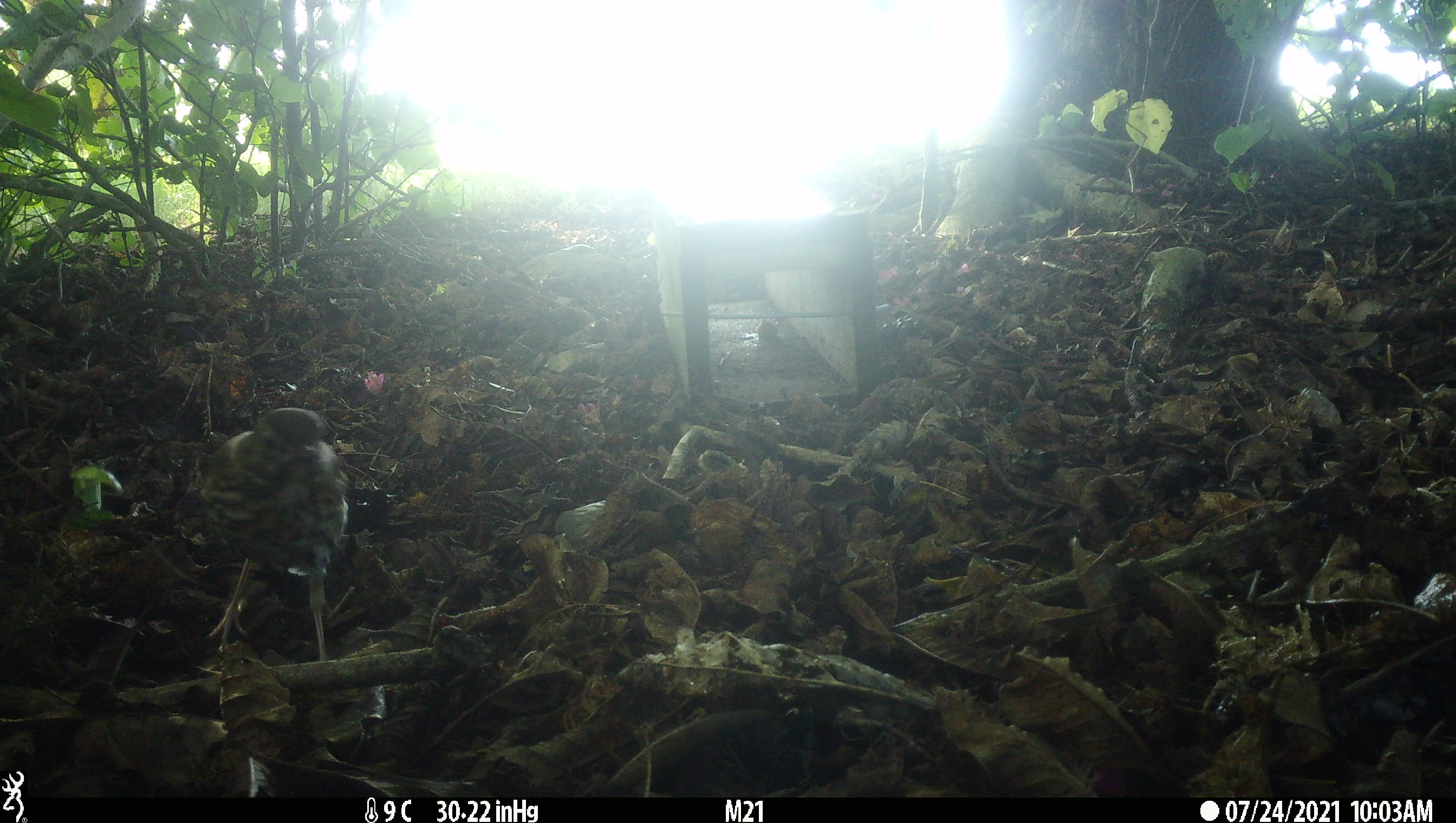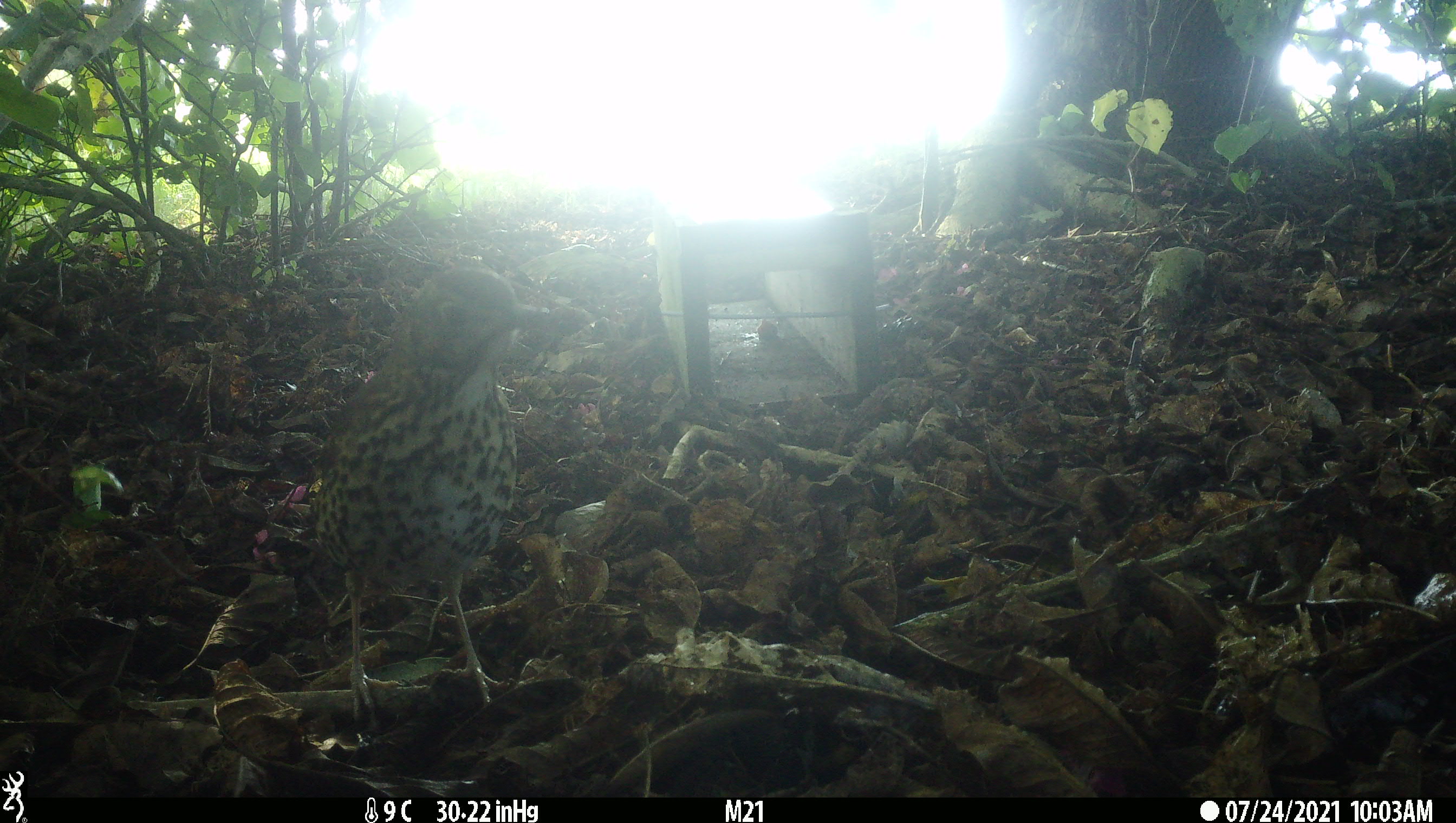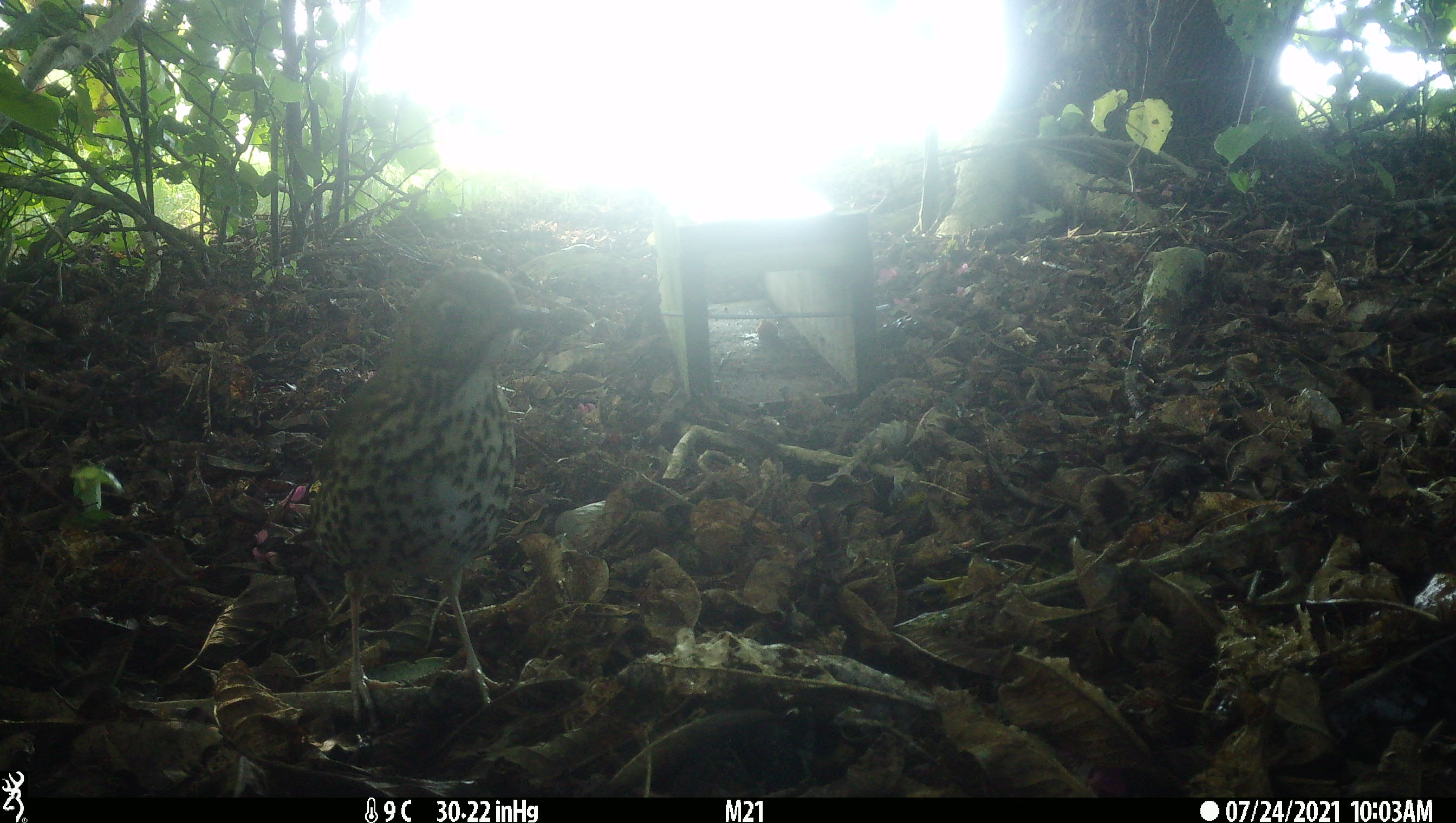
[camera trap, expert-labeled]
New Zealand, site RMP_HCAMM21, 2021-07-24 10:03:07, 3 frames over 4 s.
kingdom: Animalia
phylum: Chordata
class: Aves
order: Passeriformes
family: Turdidae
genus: Turdus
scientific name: Turdus philomelos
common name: song thrush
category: thrush